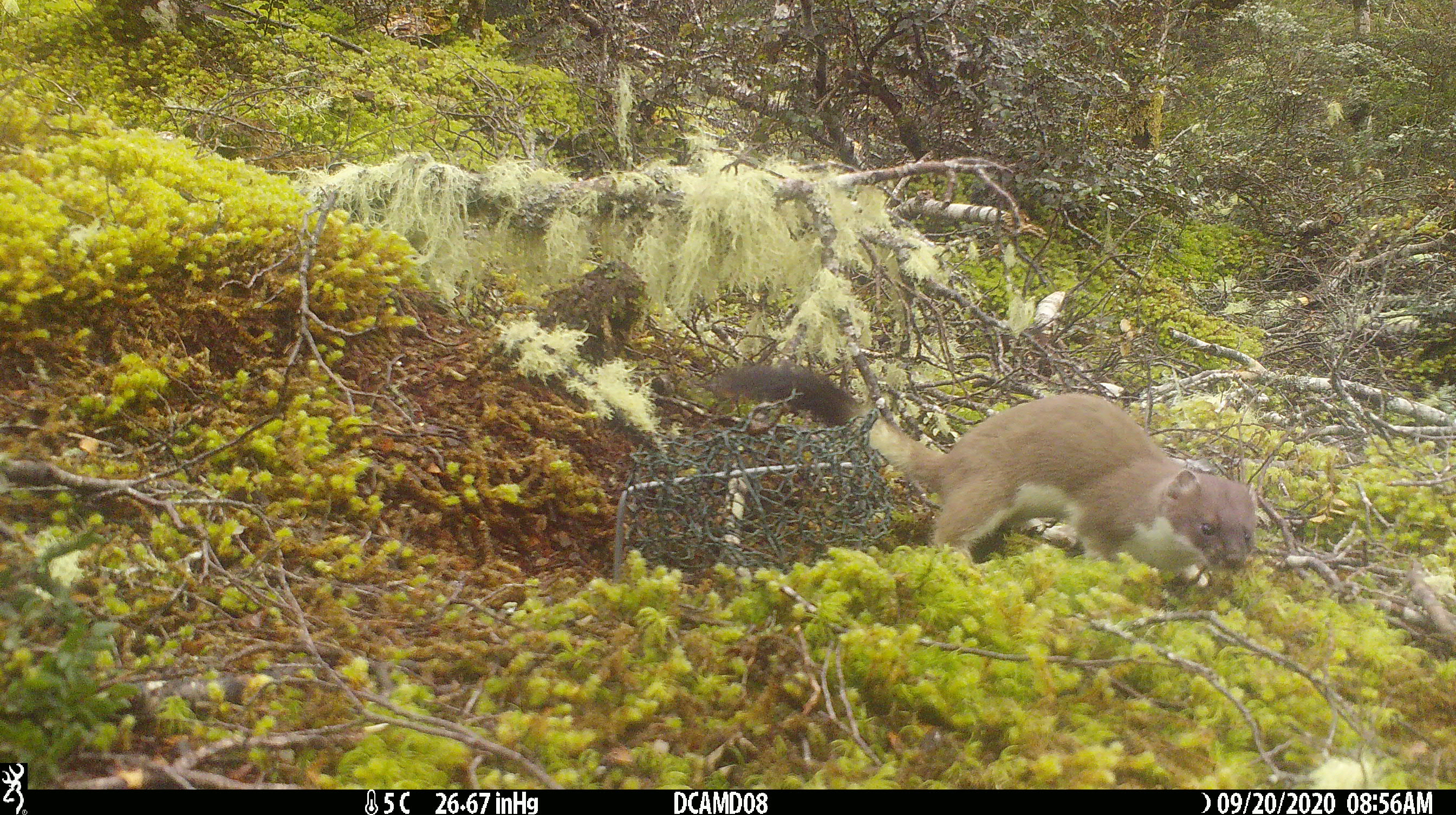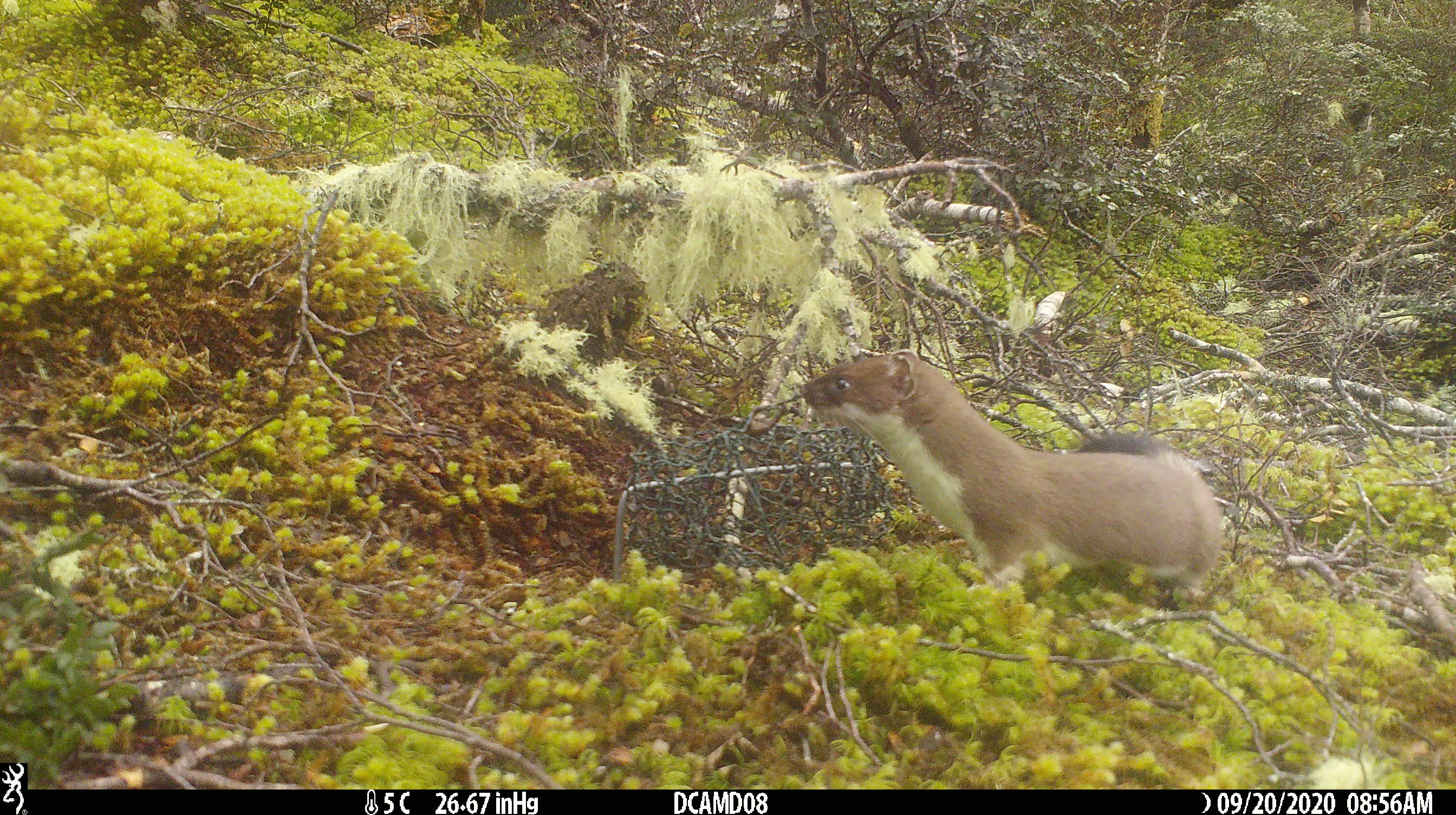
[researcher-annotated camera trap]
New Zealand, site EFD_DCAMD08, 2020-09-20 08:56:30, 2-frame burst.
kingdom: Animalia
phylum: Chordata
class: Mammalia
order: Carnivora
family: Mustelidae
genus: Mustela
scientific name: Mustela erminea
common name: stoat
Stoat (Mustela erminea).